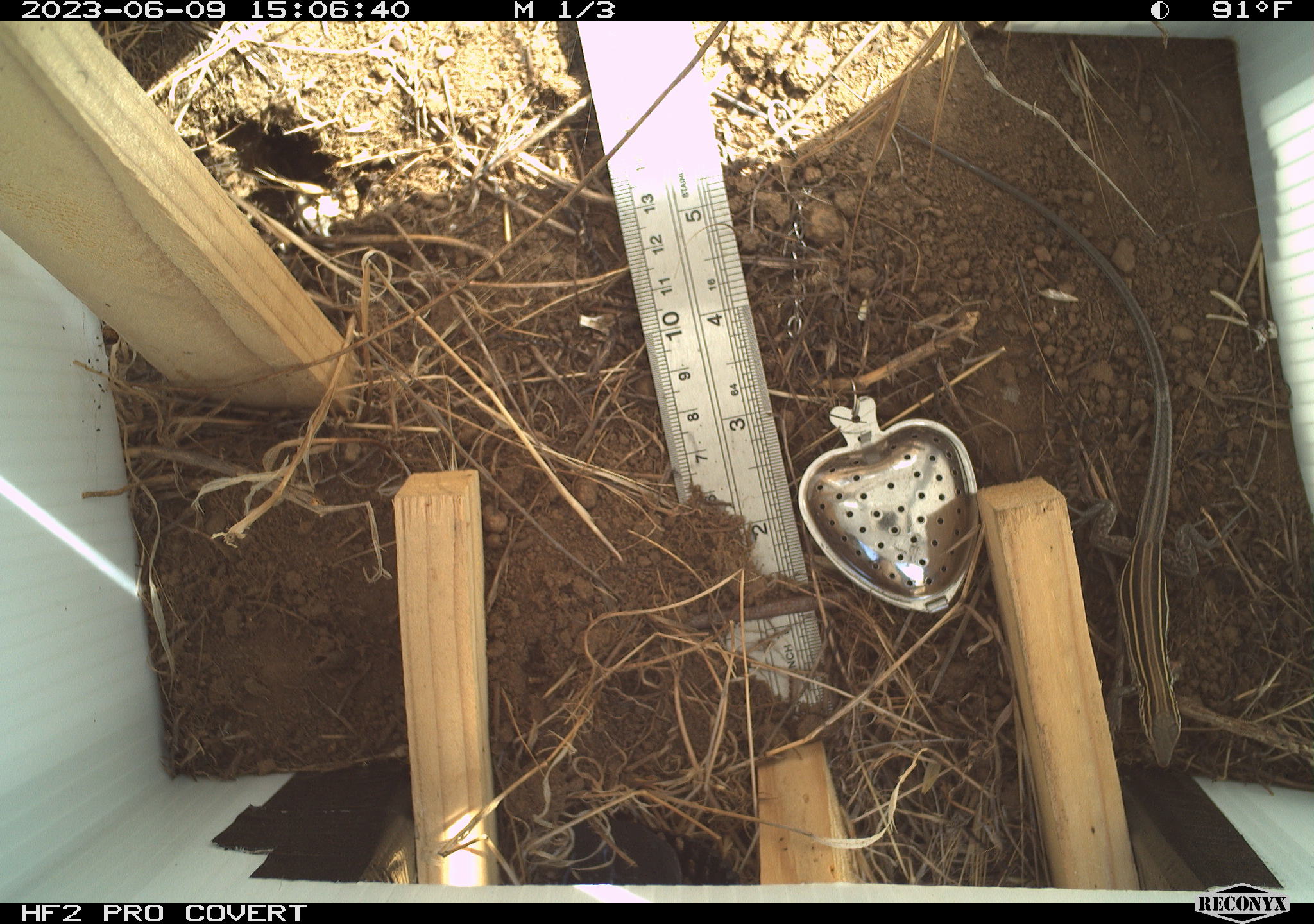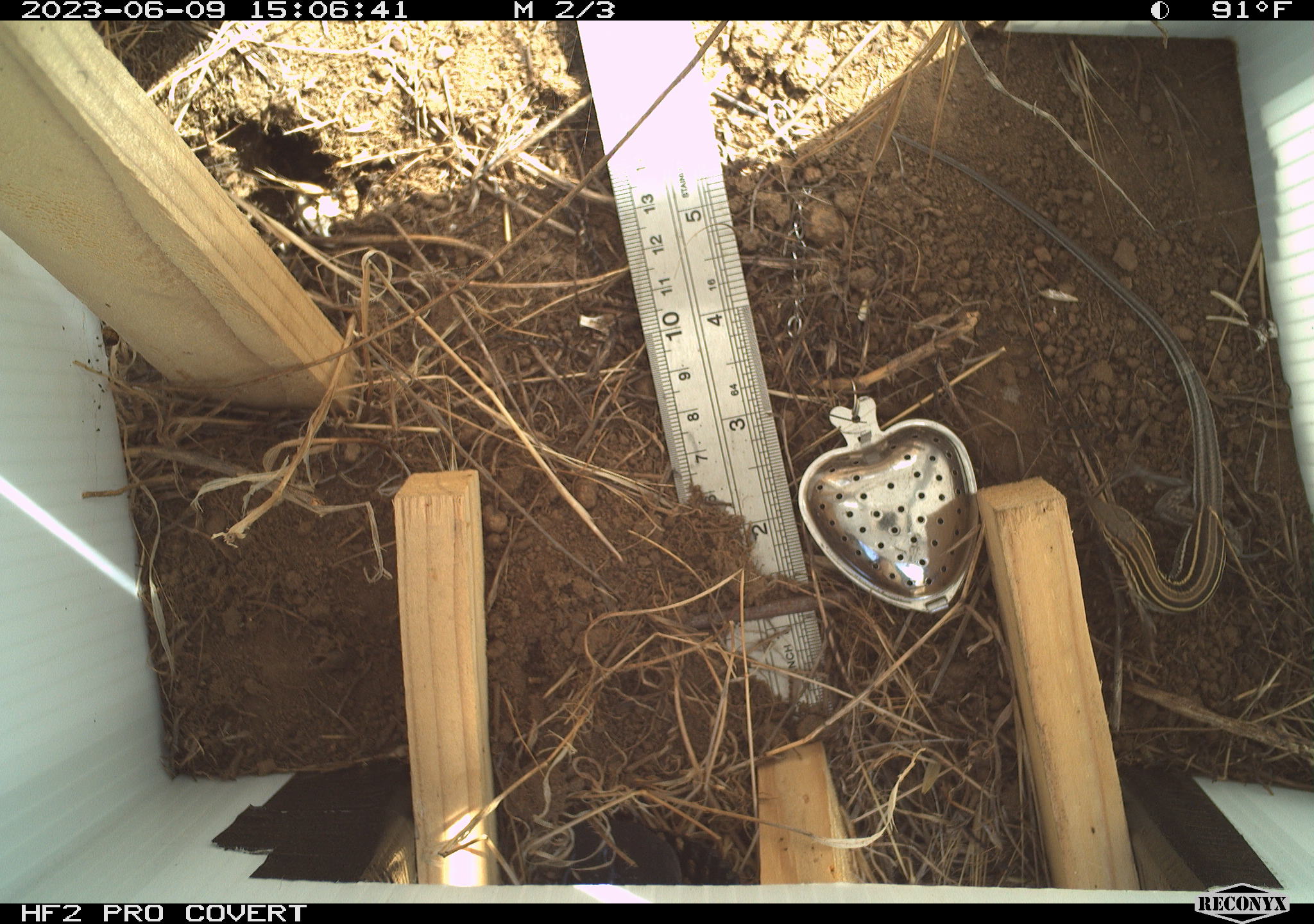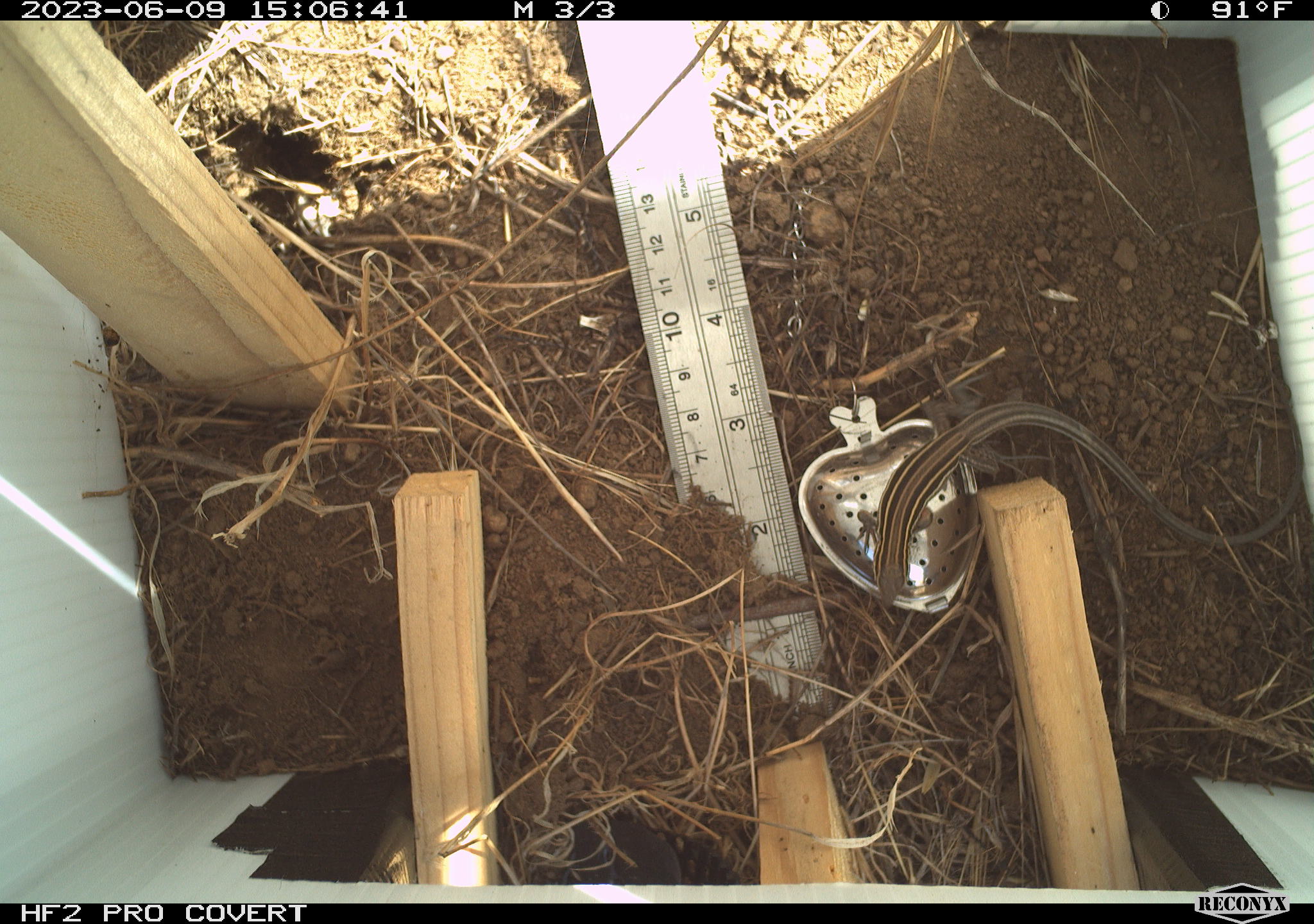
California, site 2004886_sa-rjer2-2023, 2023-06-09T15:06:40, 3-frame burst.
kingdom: Animalia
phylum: Chordata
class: Reptilia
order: Squamata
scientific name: Squamata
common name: lizards and snakes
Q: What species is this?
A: Lizards and snakes (Squamata).